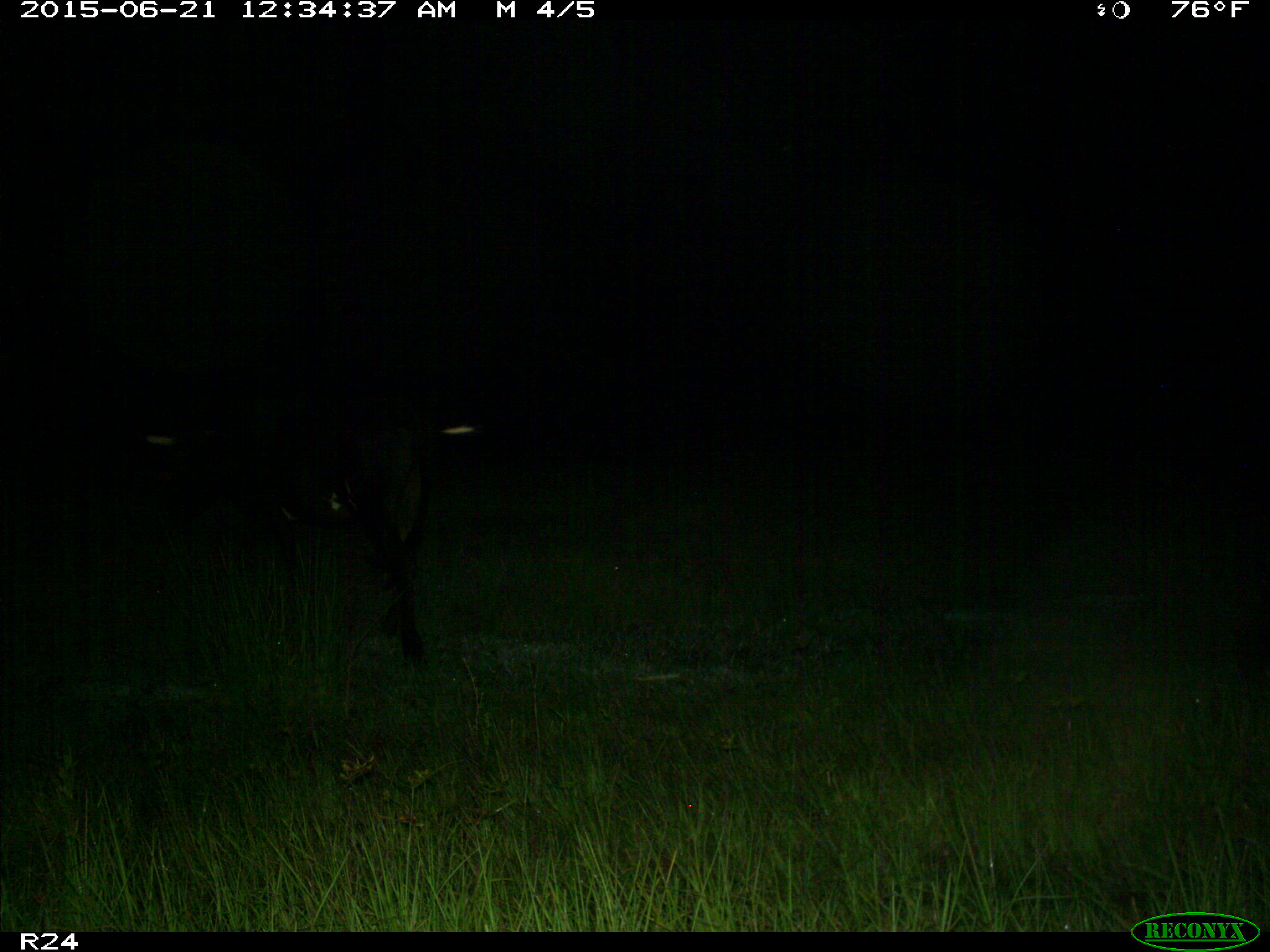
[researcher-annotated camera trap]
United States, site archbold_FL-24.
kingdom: Animalia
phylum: Chordata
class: Mammalia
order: Artiodactyla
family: Bovidae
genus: Bos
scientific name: Bos taurus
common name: domestic cow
Bos taurus (domestic cow).